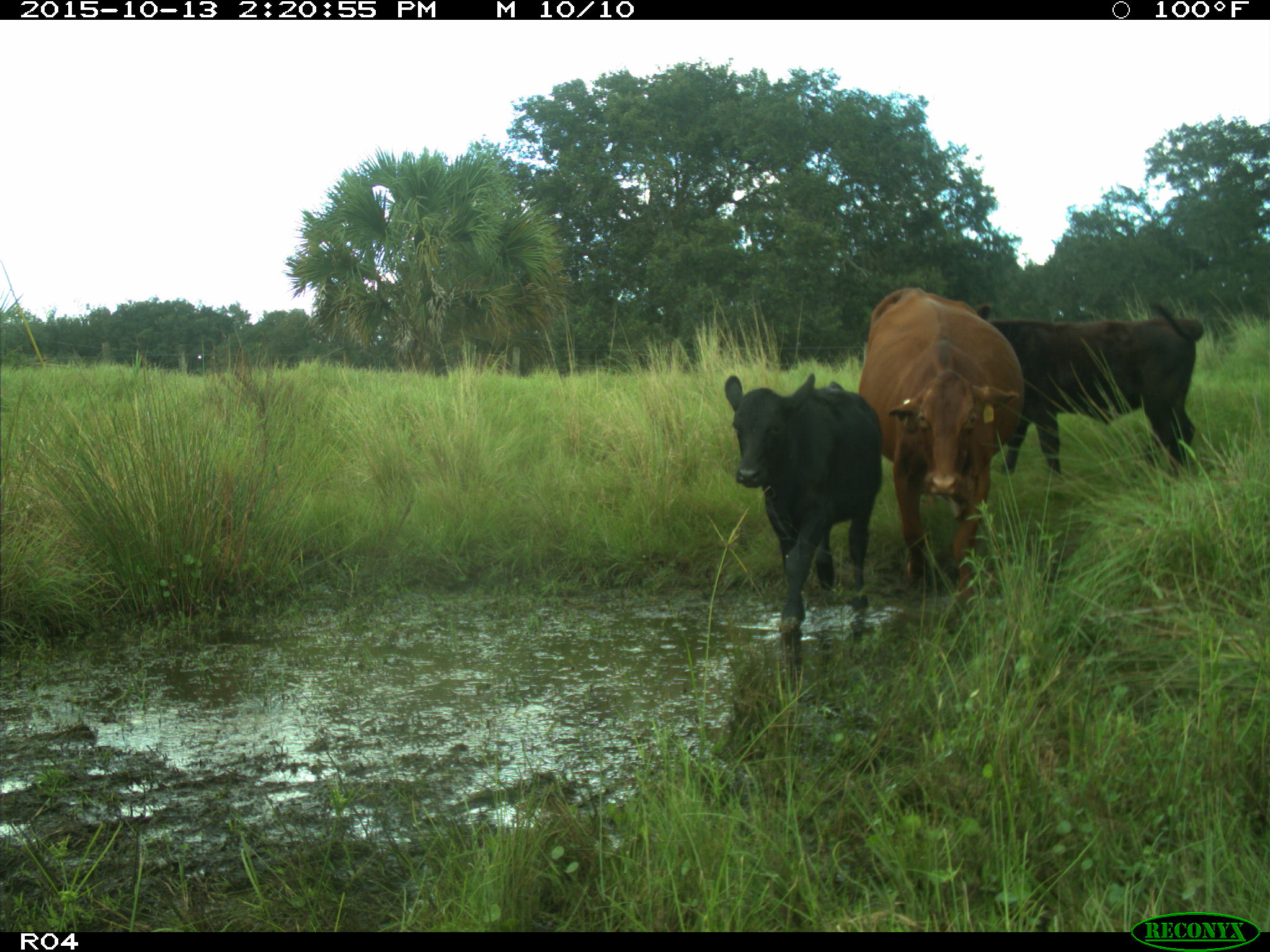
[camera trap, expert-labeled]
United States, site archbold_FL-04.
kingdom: Animalia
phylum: Chordata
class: Mammalia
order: Artiodactyla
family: Bovidae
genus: Bos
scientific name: Bos taurus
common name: domestic cow